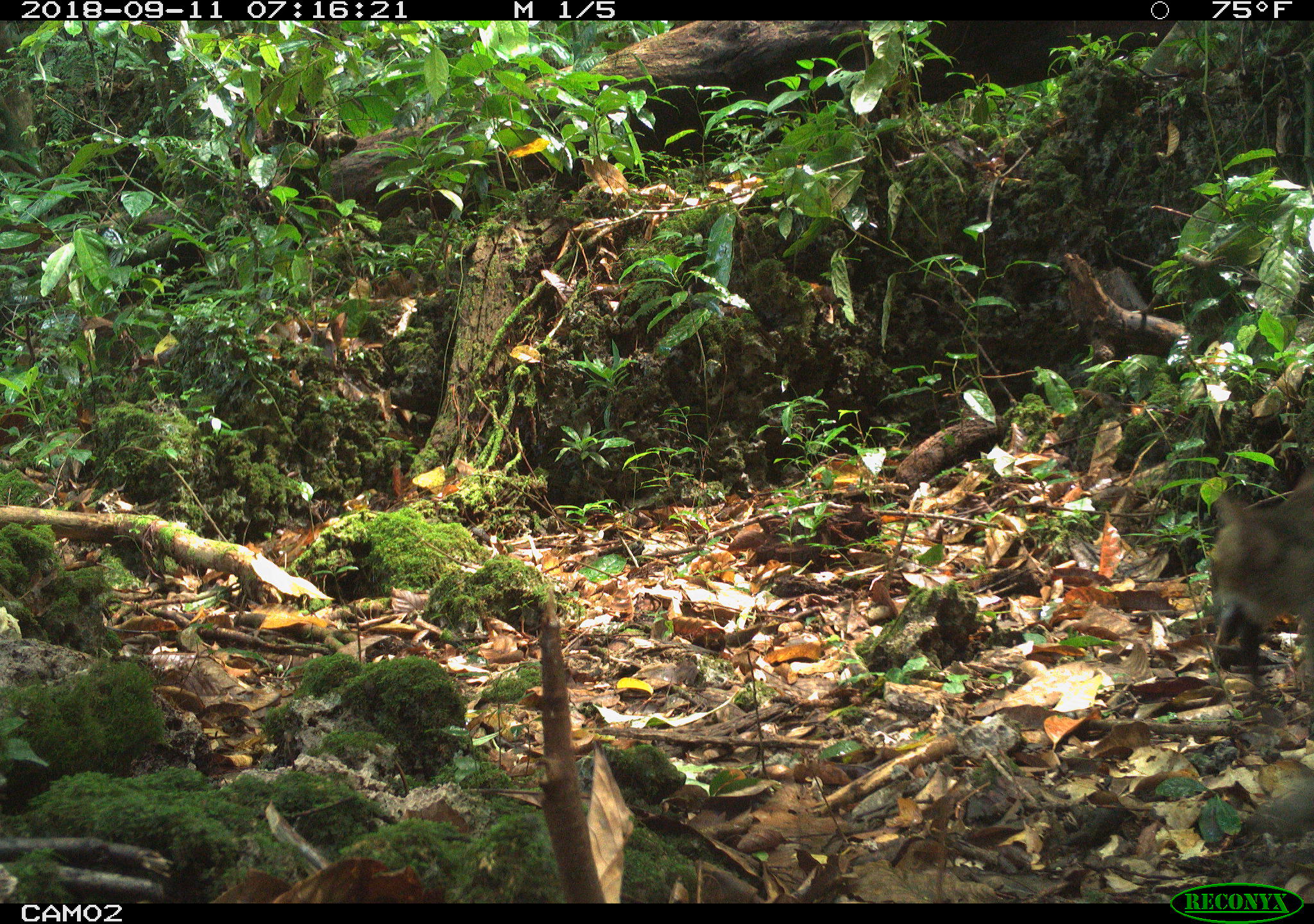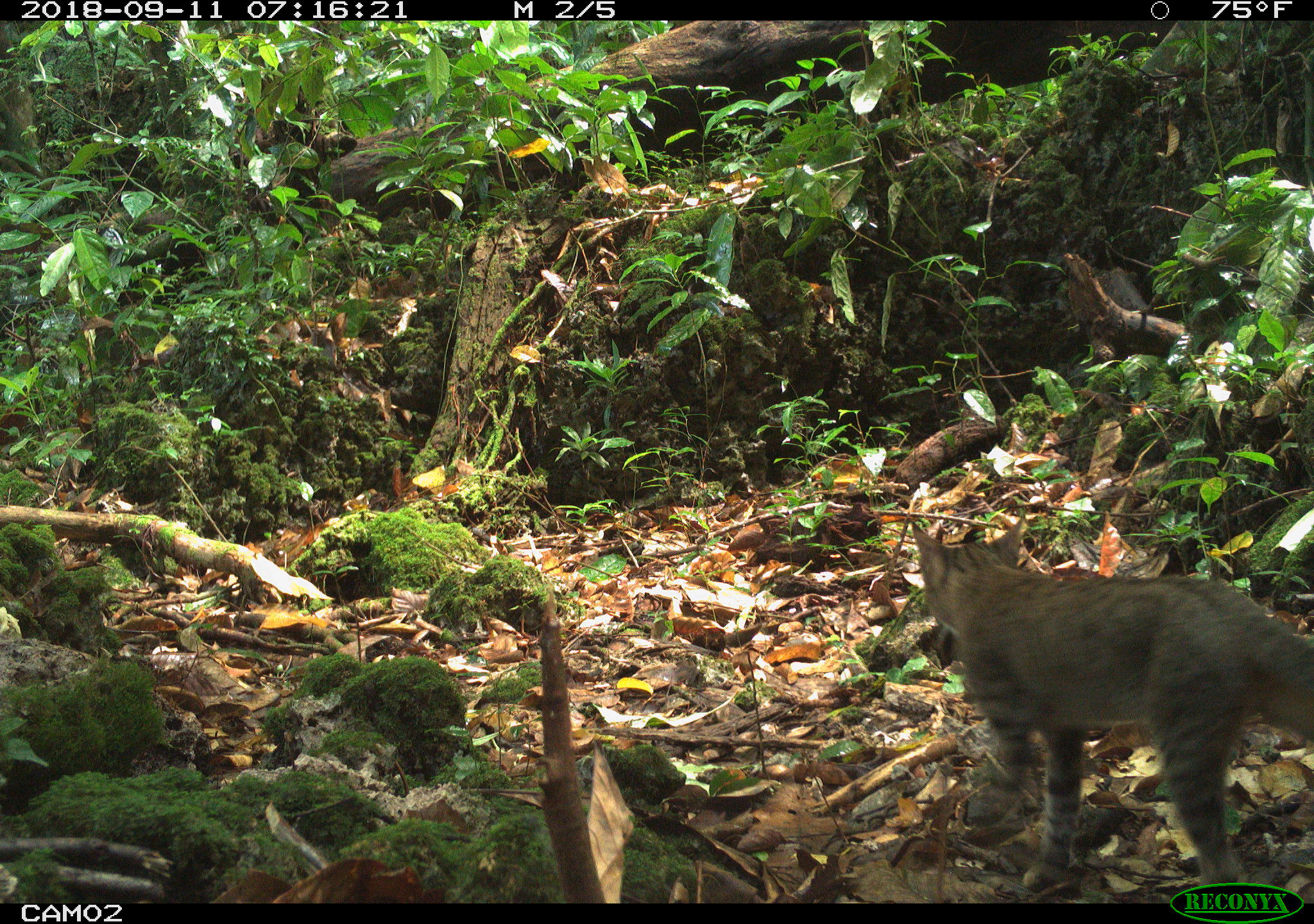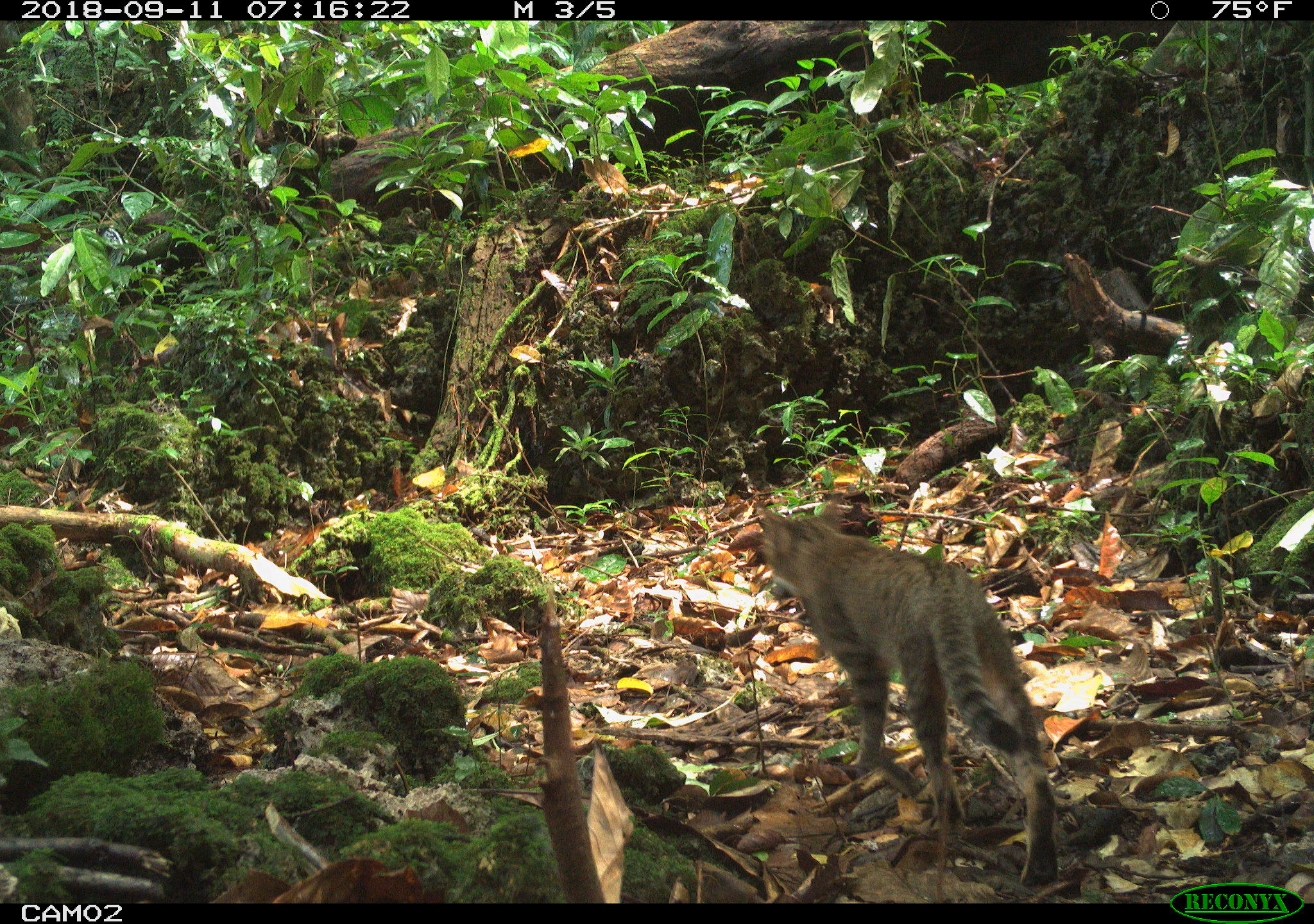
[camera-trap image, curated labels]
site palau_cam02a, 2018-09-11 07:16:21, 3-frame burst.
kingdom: Animalia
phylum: Chordata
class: Mammalia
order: Carnivora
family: Felidae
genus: Felis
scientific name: Felis catus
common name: cat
Cat (Felis catus).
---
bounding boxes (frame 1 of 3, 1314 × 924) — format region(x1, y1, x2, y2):
cat: region(1199, 473, 1314, 695)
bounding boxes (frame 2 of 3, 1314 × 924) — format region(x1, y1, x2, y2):
cat: region(907, 515, 1313, 894)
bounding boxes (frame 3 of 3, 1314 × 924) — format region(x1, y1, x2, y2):
cat: region(750, 510, 1061, 893)